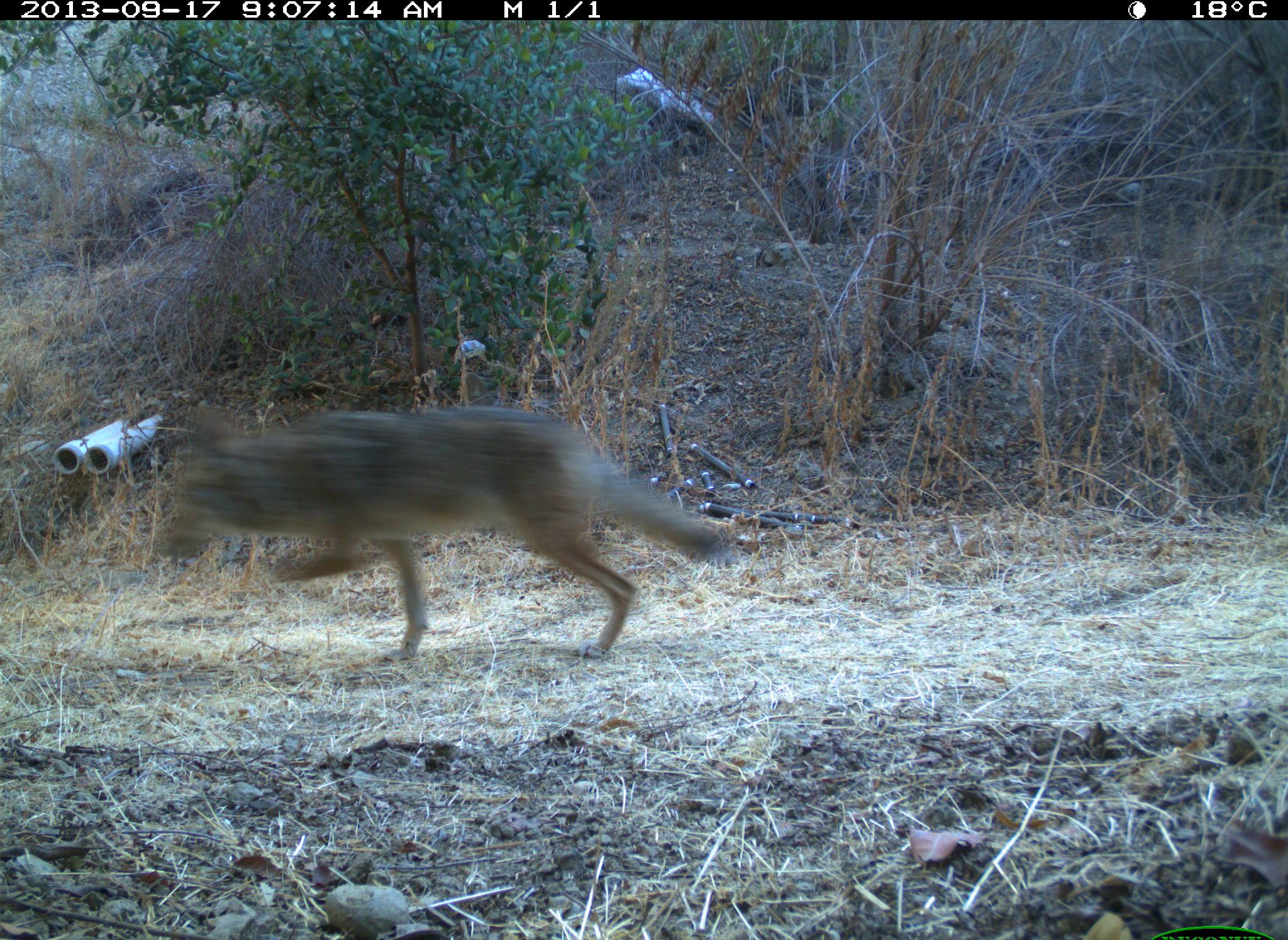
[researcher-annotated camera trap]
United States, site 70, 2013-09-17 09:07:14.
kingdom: Animalia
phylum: Chordata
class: Mammalia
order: Carnivora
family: Canidae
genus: Canis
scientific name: Canis latrans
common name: coyote